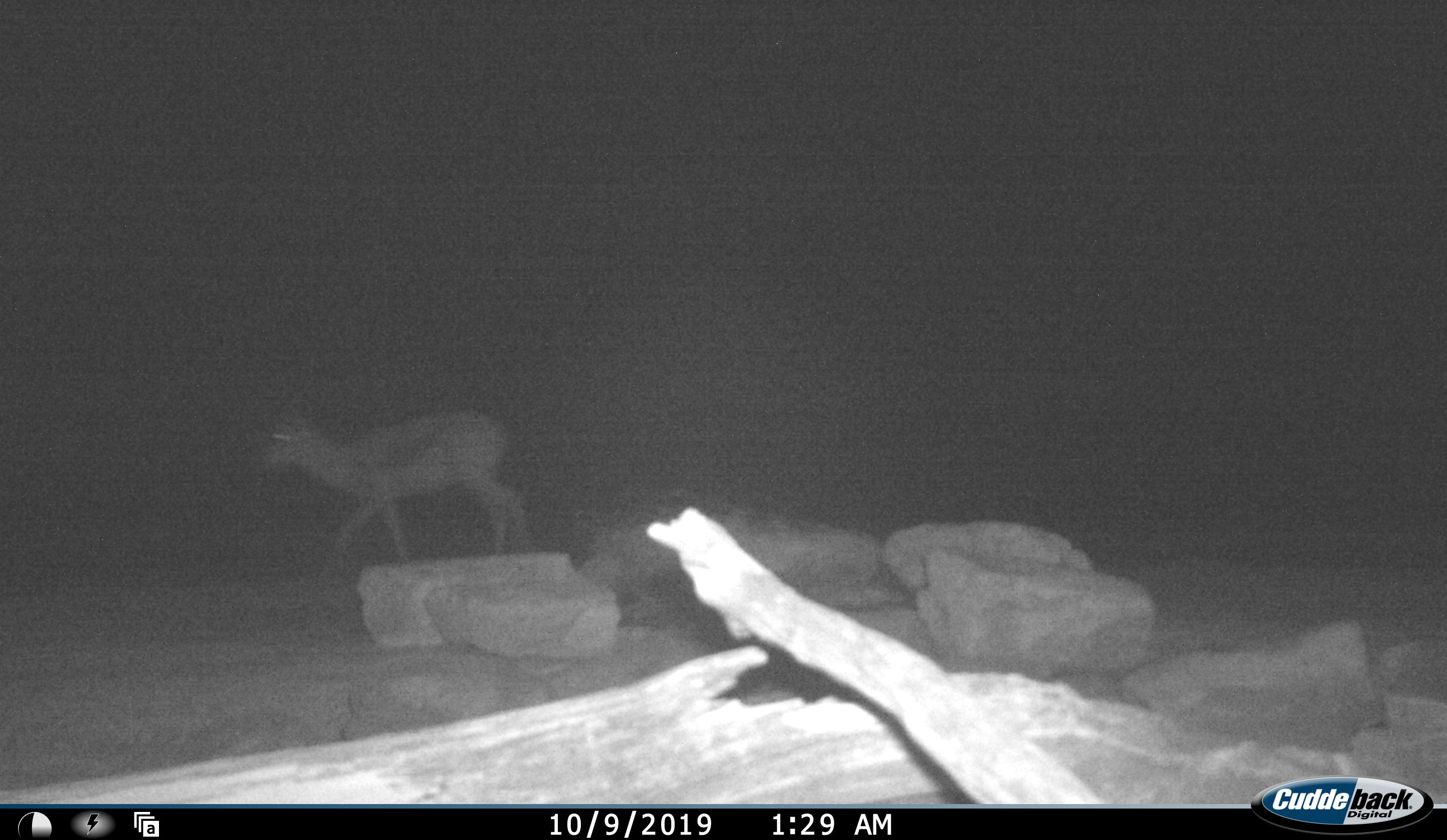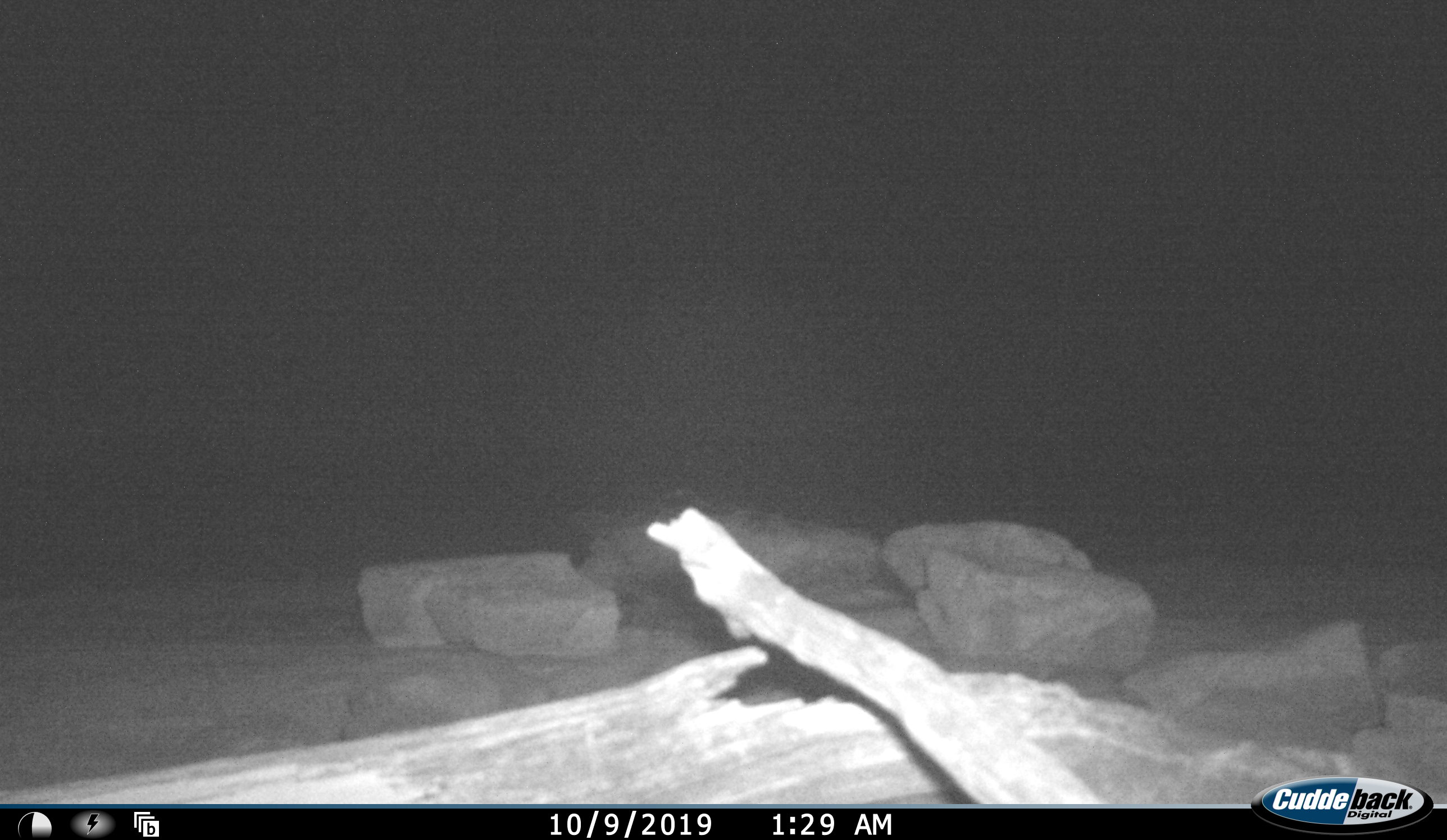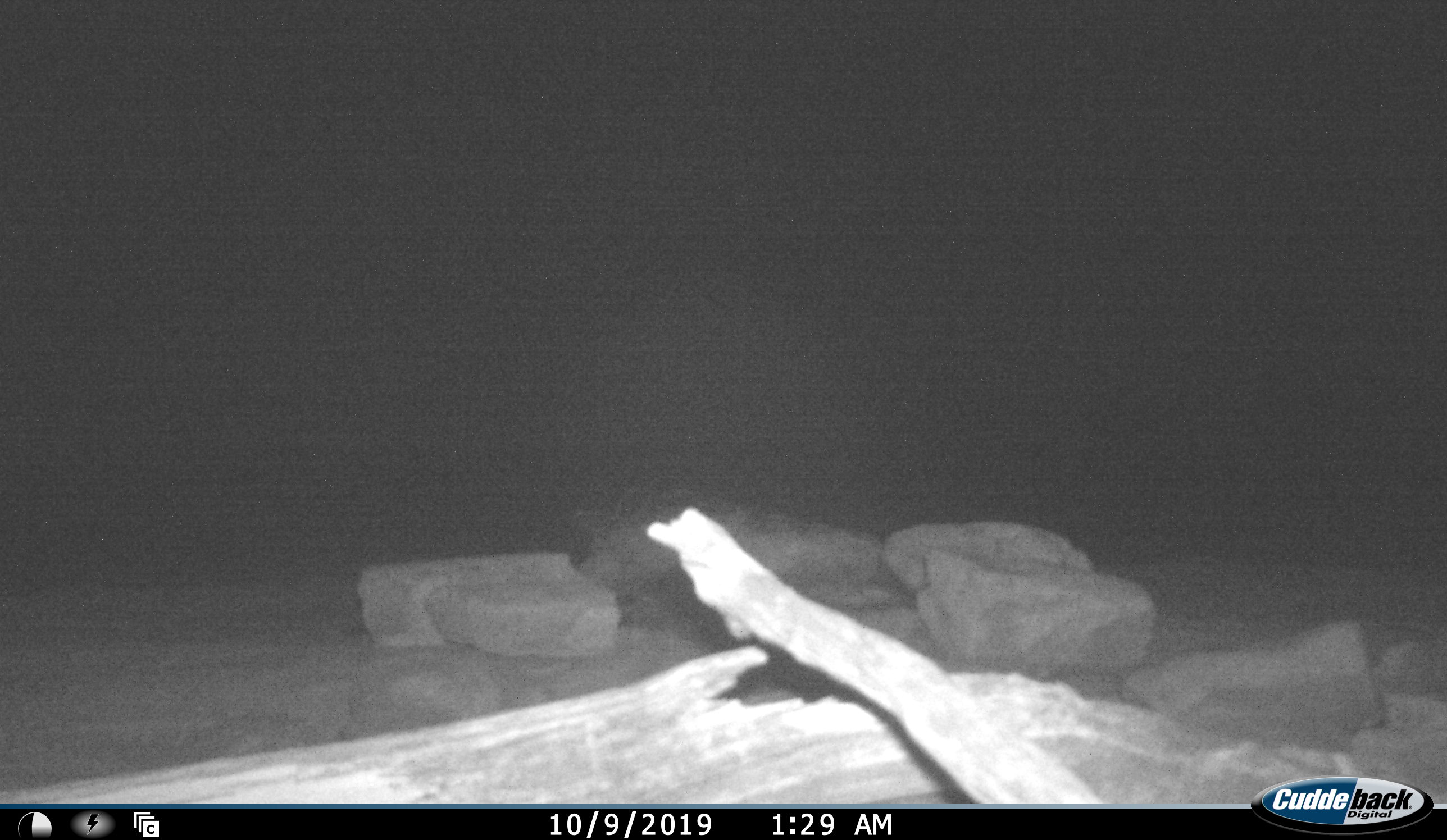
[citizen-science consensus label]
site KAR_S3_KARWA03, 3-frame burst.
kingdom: Animalia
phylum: Chordata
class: Mammalia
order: Artiodactyla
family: Bovidae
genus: Antidorcas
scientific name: Antidorcas marsupialis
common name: springbok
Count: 1.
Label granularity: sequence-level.